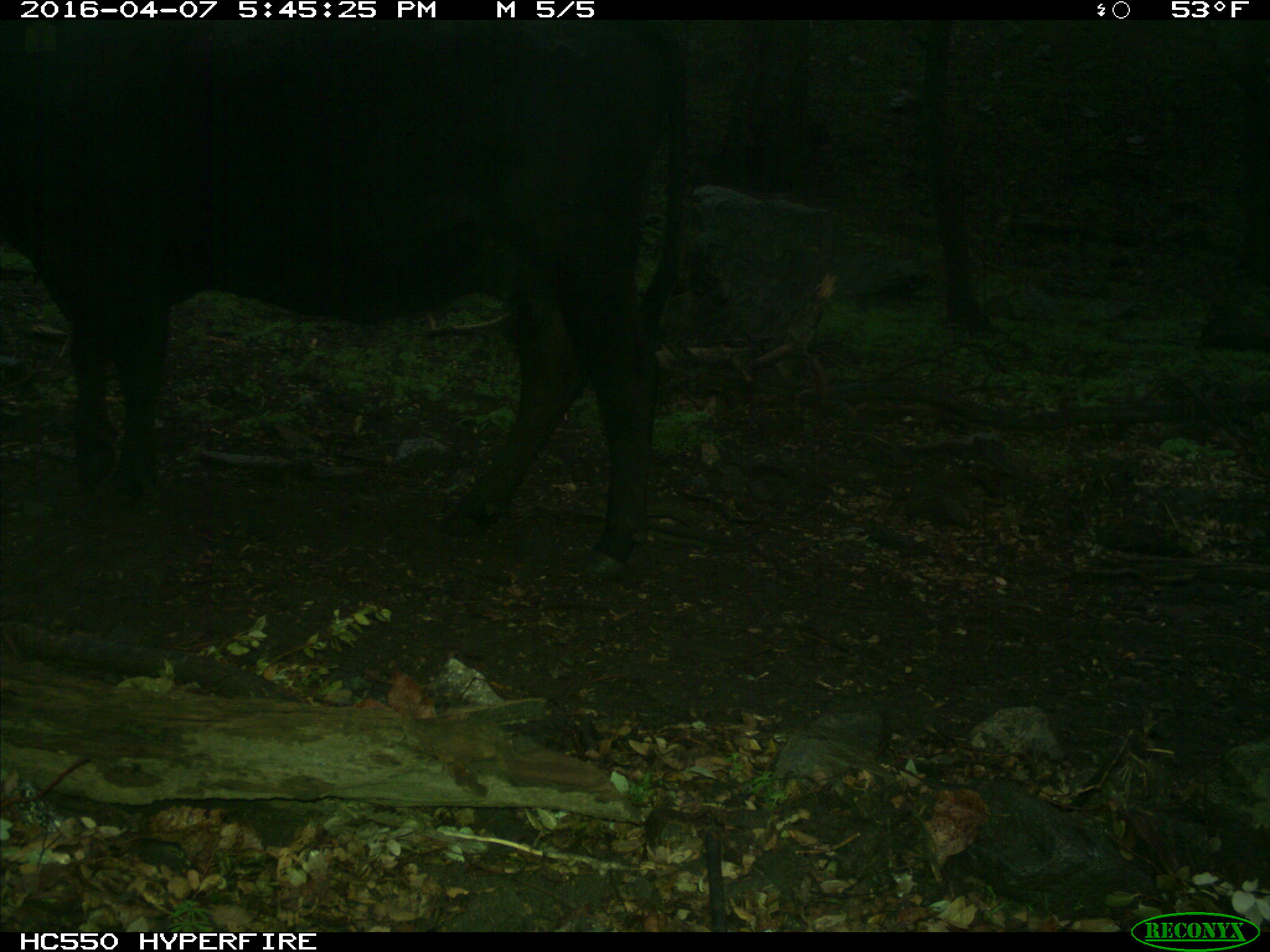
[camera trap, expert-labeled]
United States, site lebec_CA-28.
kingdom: Animalia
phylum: Chordata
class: Mammalia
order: Artiodactyla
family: Bovidae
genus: Bos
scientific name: Bos taurus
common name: domestic cow